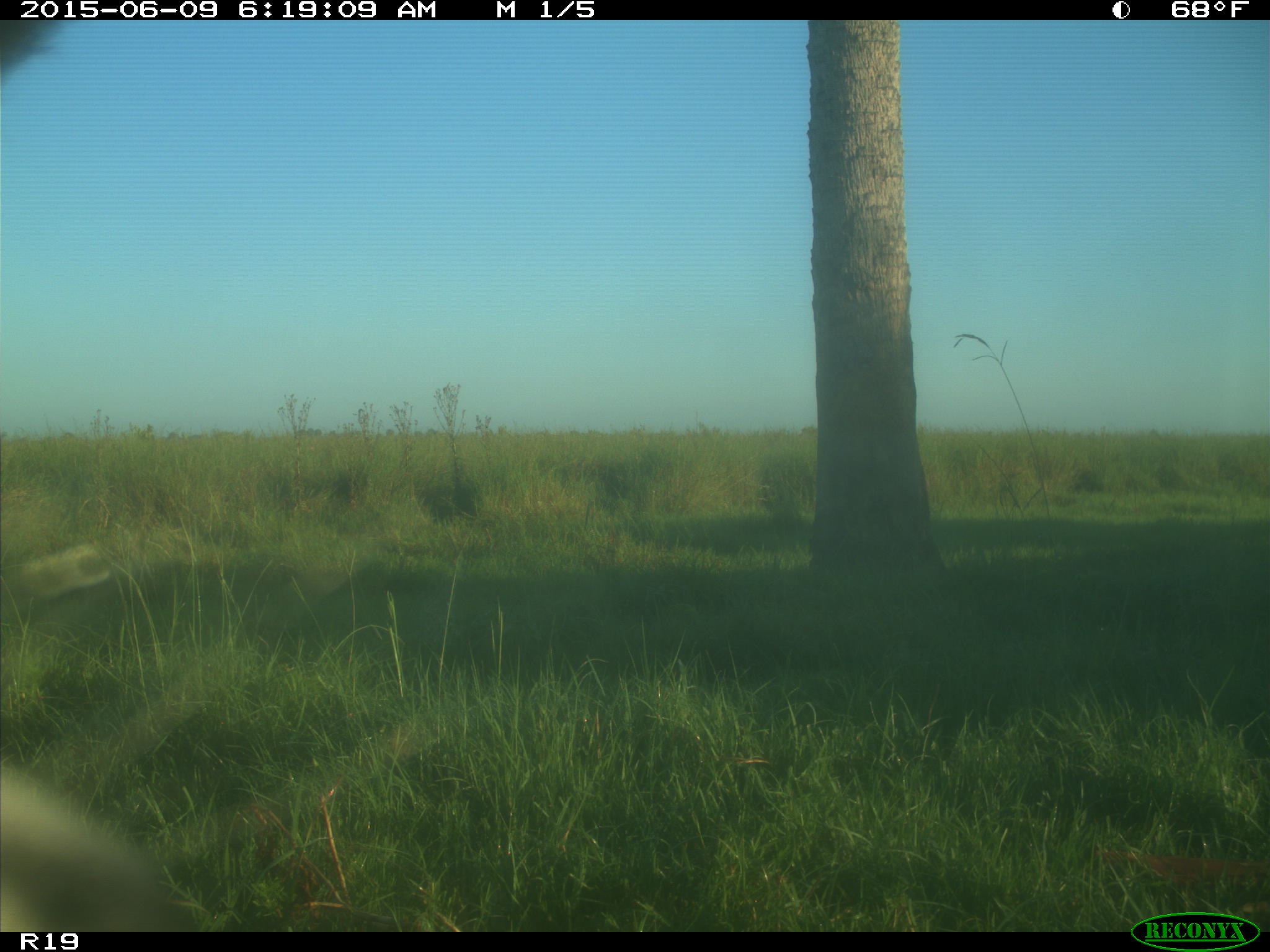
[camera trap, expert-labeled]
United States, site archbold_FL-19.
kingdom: Animalia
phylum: Chordata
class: Mammalia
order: Artiodactyla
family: Bovidae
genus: Bos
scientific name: Bos taurus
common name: domestic cow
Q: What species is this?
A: Bos taurus (domestic cow).